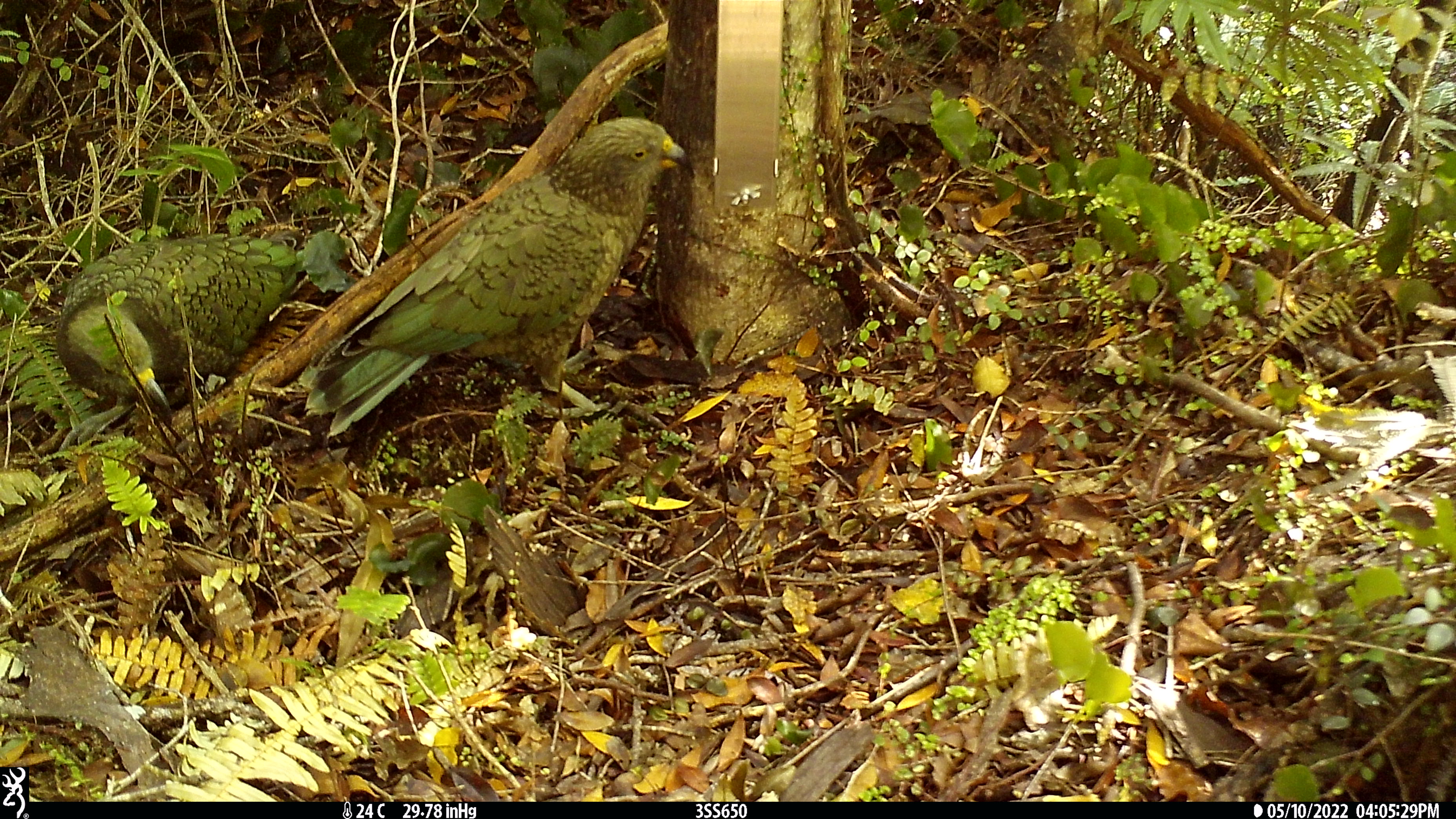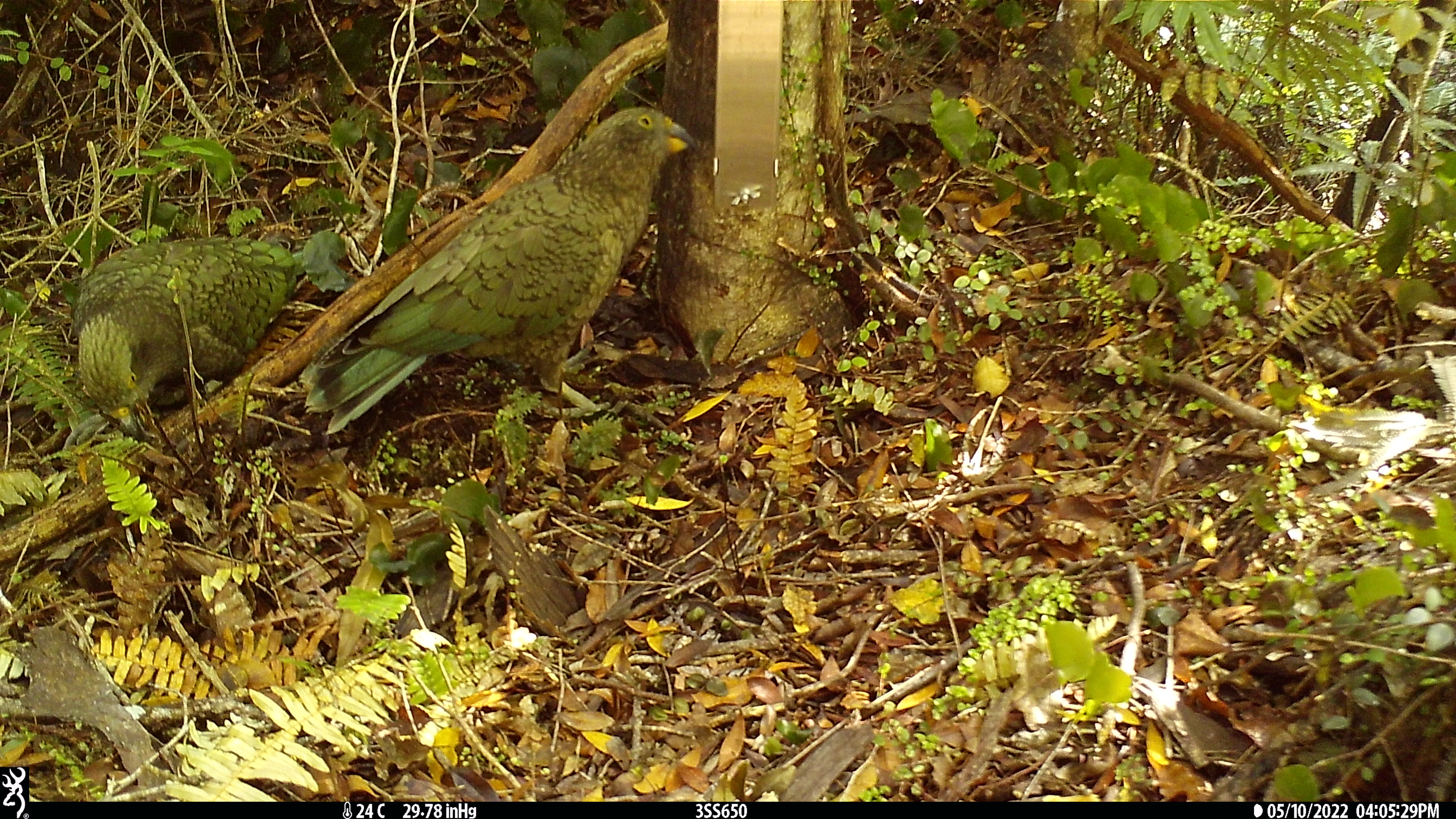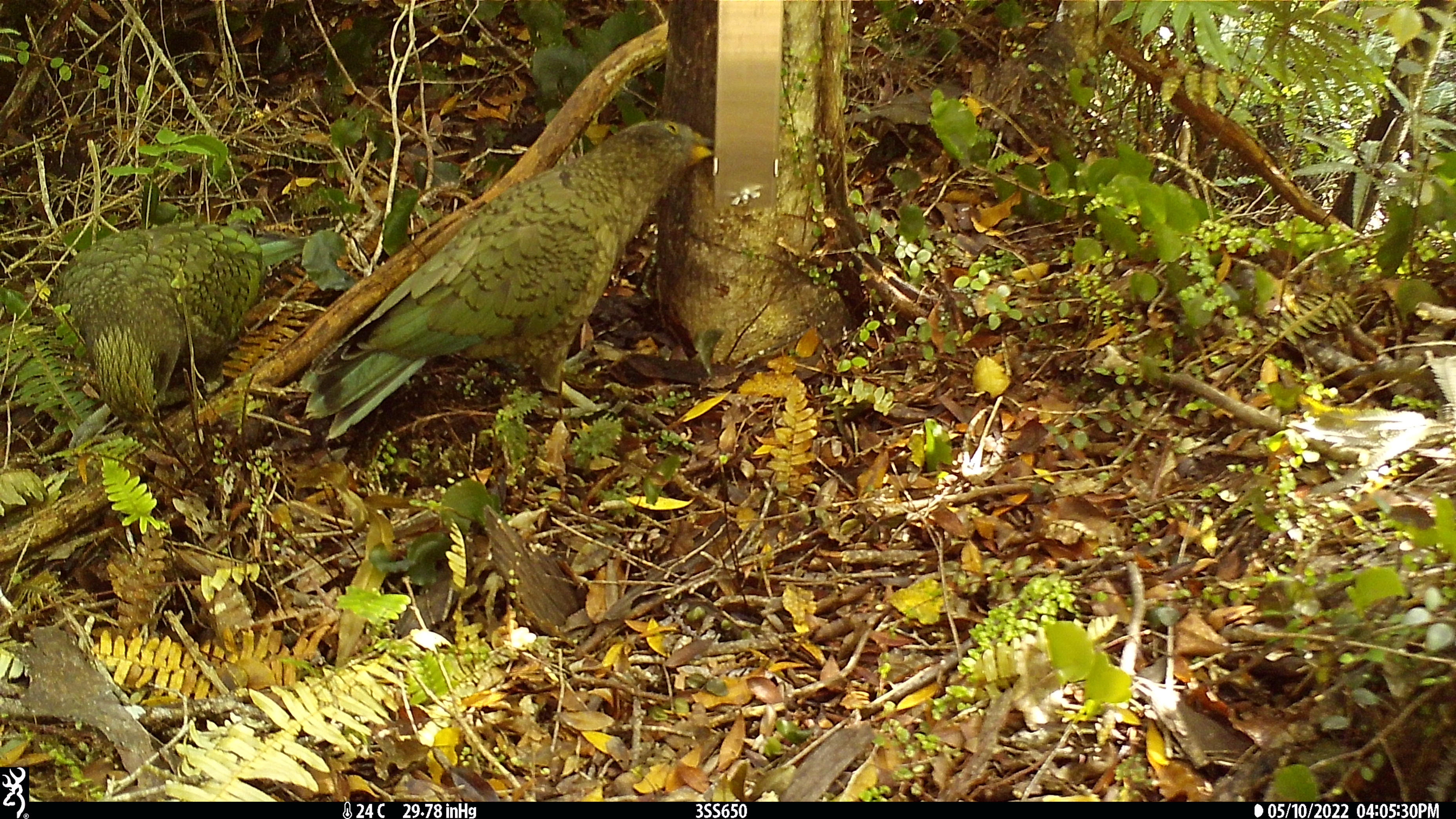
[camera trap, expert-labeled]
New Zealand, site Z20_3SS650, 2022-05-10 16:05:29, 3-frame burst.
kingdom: Animalia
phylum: Chordata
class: Aves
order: Psittaciformes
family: Strigopidae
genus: Nestor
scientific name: Nestor notabilis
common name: kea